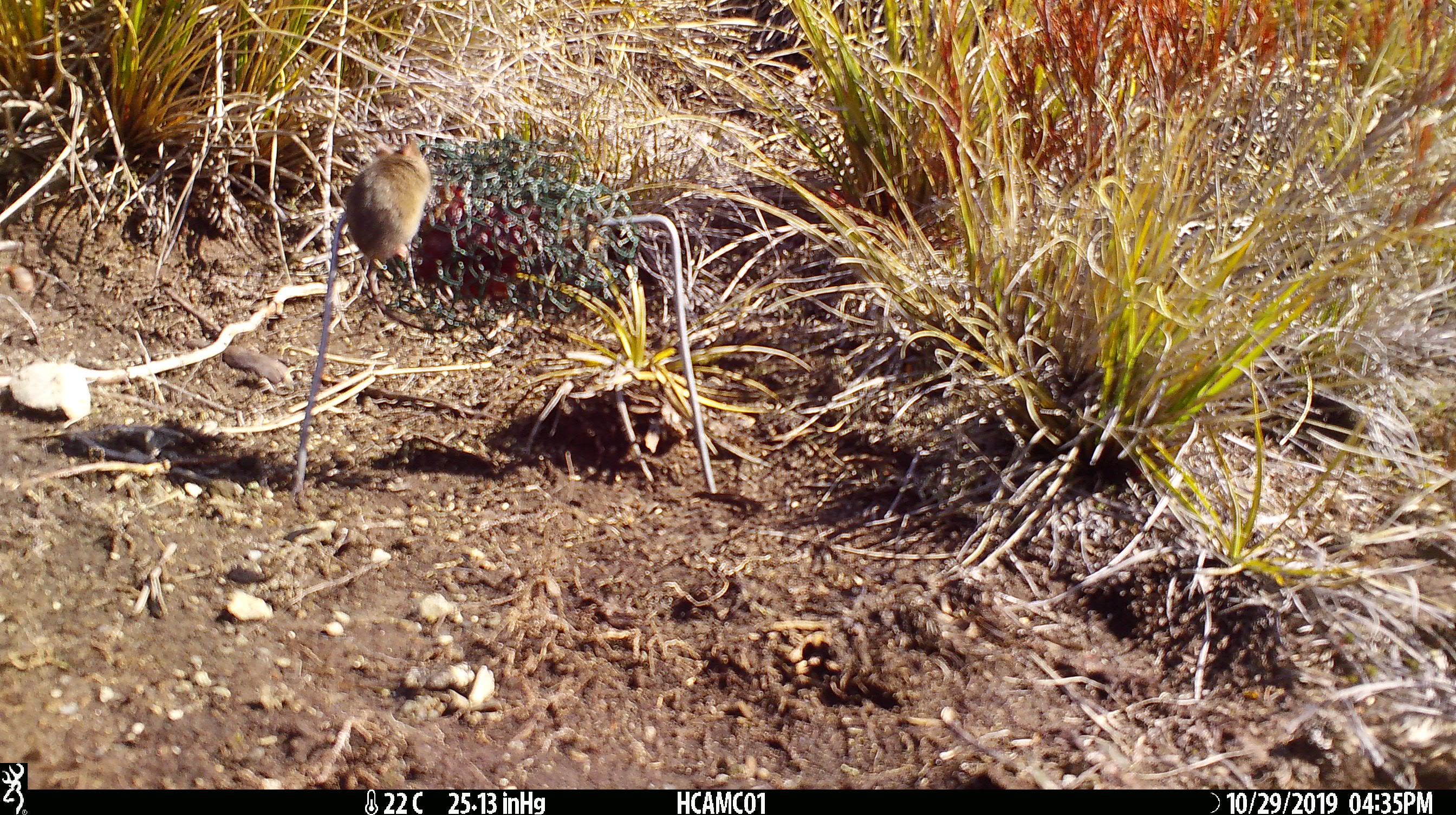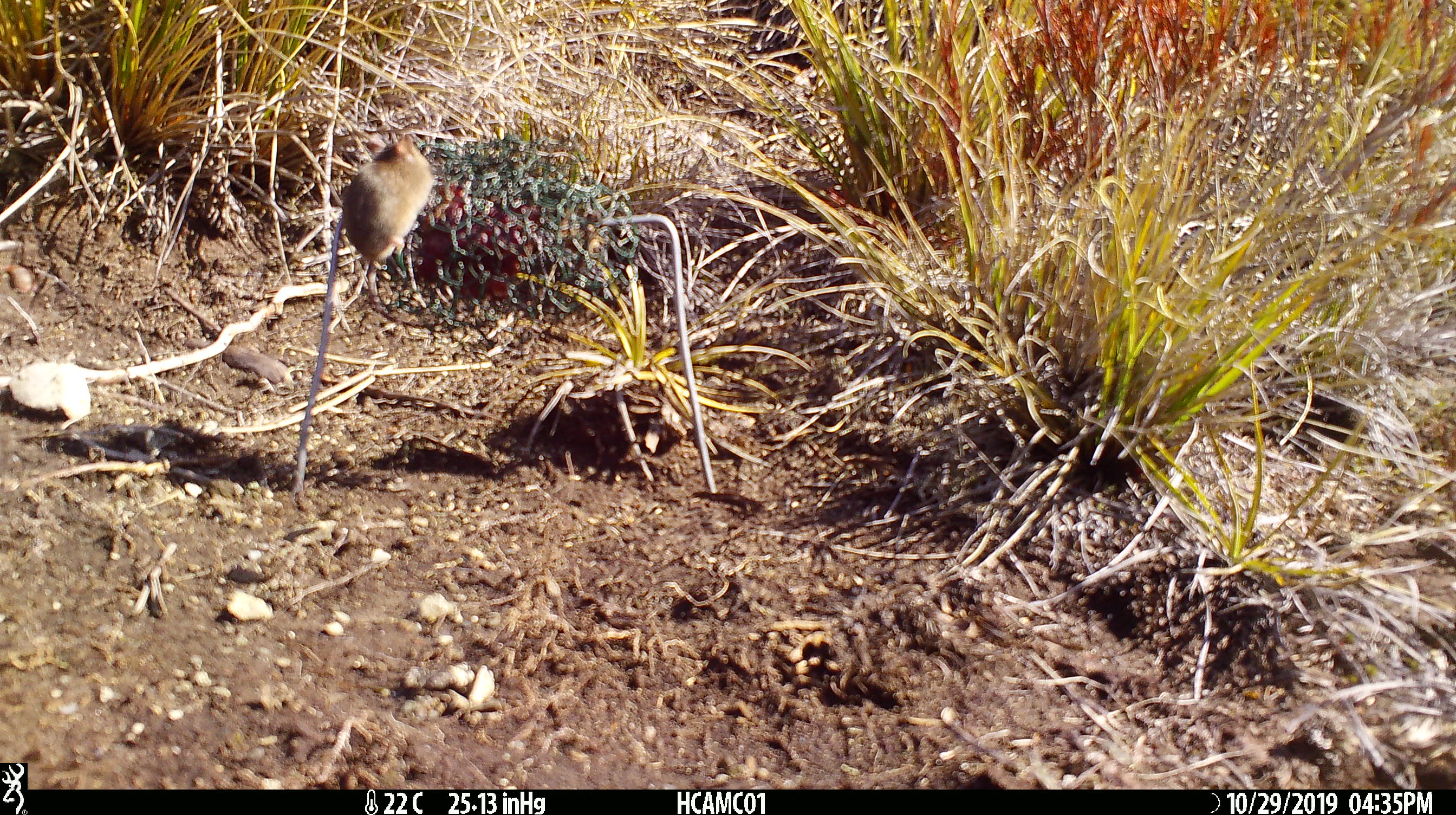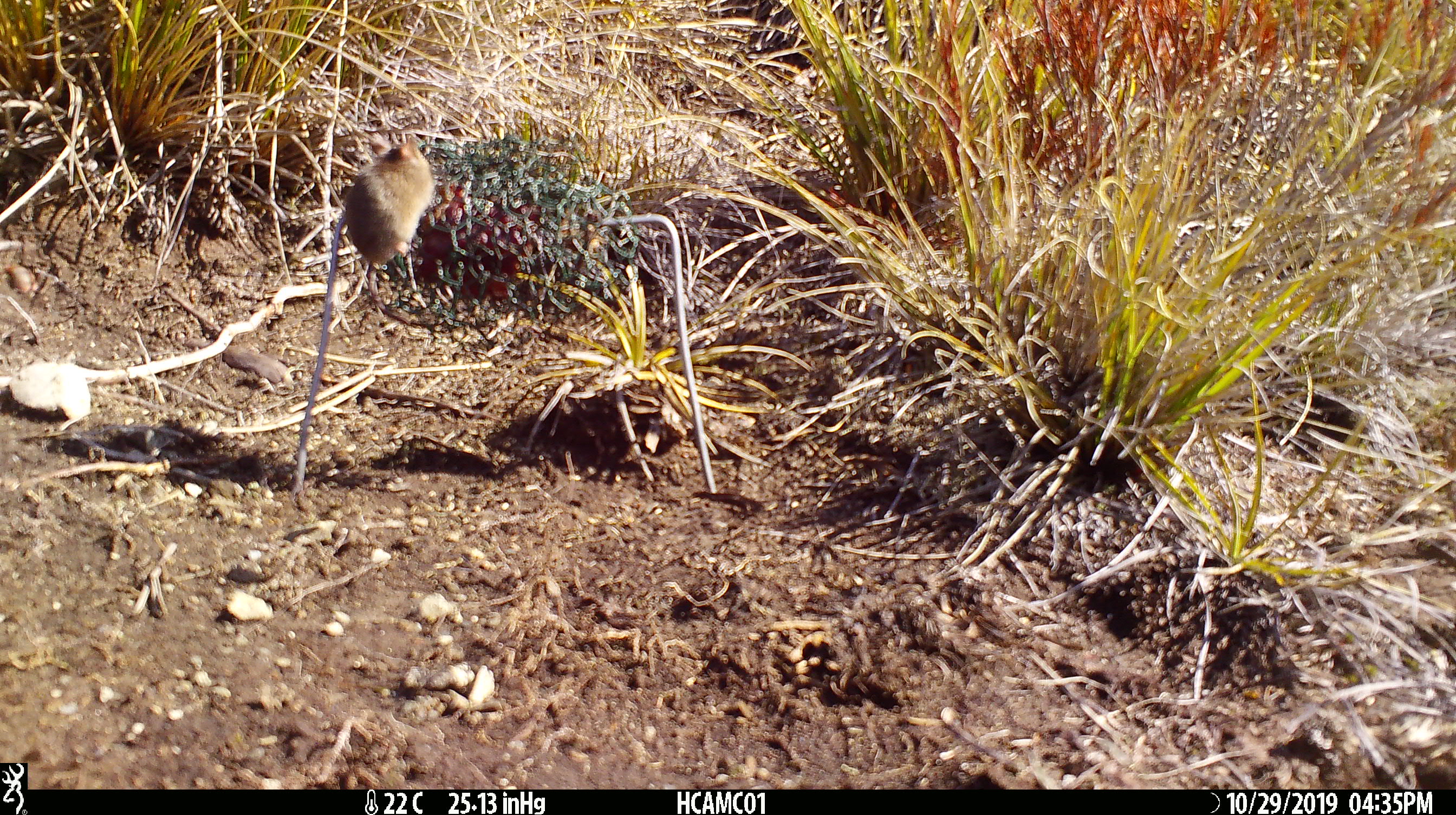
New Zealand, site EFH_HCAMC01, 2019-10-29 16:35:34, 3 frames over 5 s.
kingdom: Animalia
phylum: Chordata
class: Mammalia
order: Rodentia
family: Muridae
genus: Mus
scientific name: Mus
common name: mouse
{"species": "mouse (Mus)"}